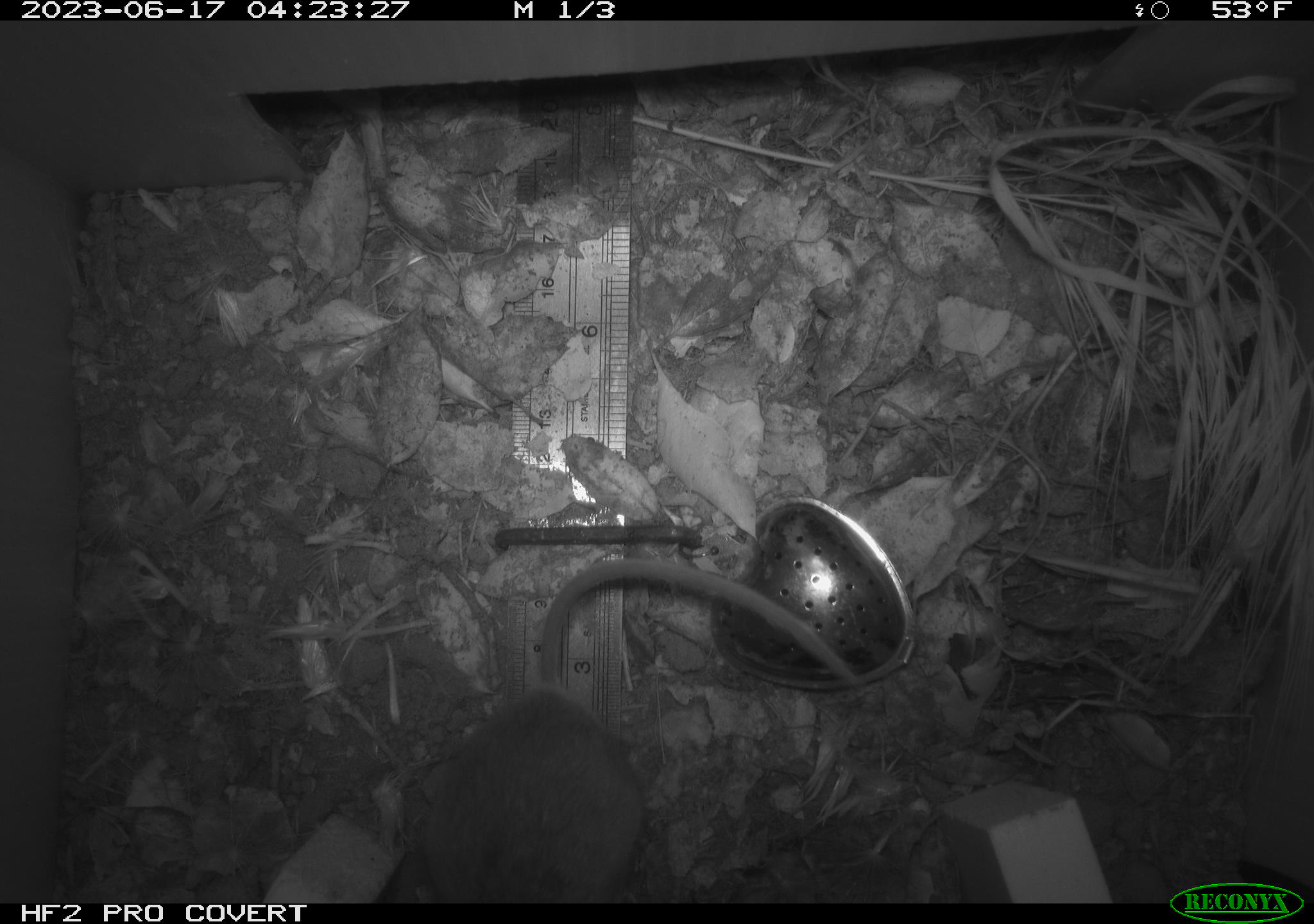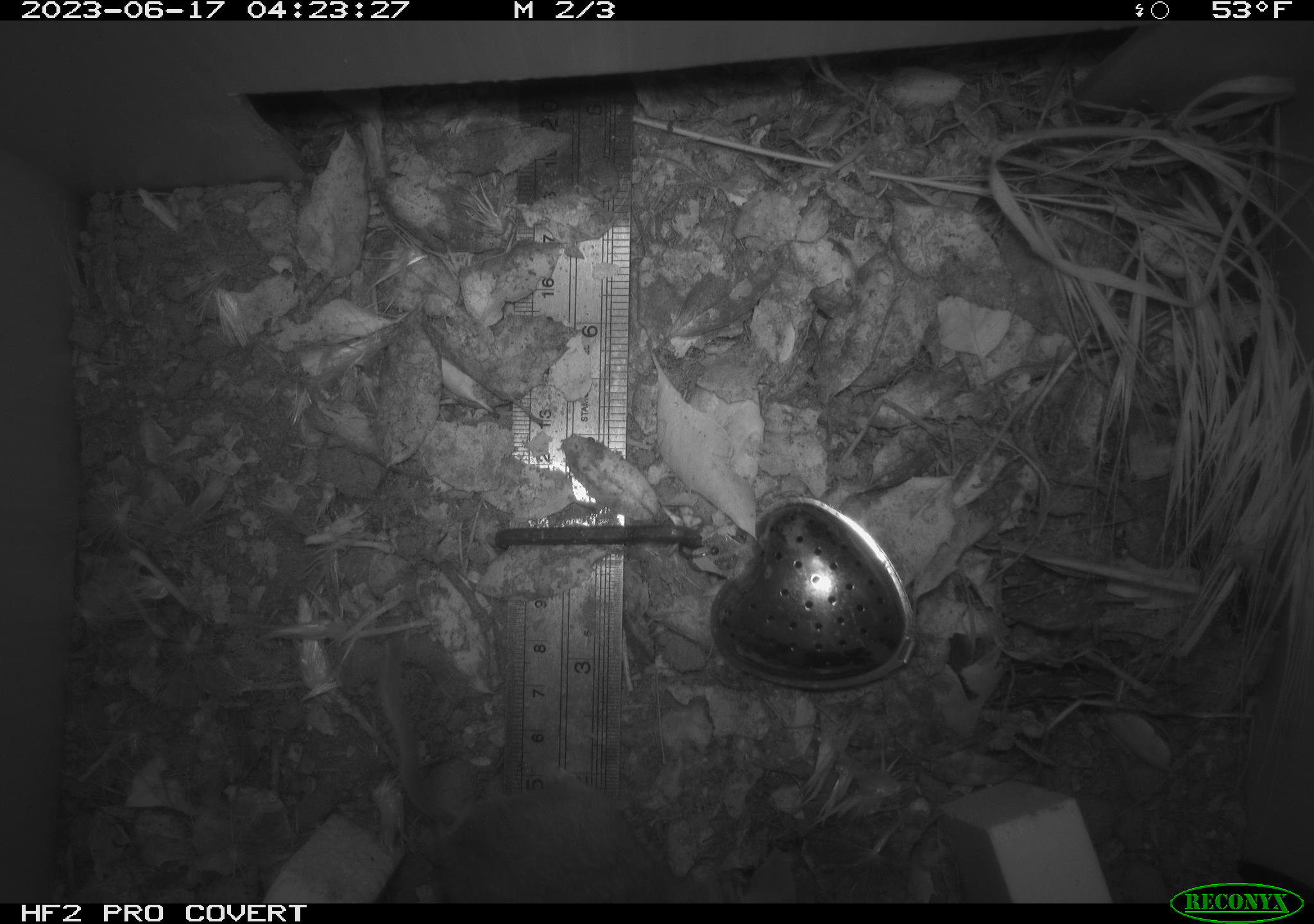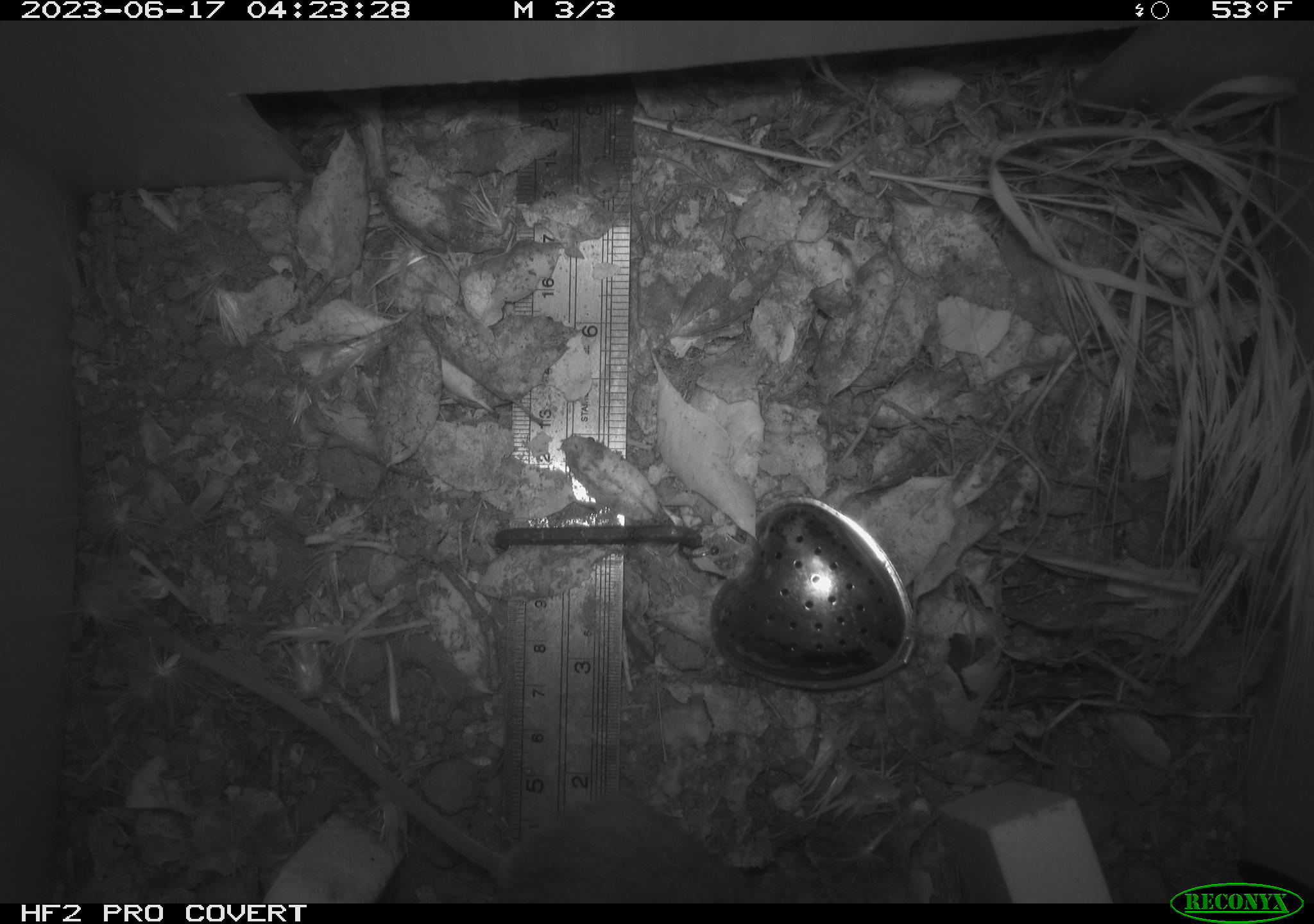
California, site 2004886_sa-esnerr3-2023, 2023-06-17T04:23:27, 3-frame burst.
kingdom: Animalia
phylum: Chordata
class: Mammalia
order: Rodentia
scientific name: Rodentia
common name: mouse species